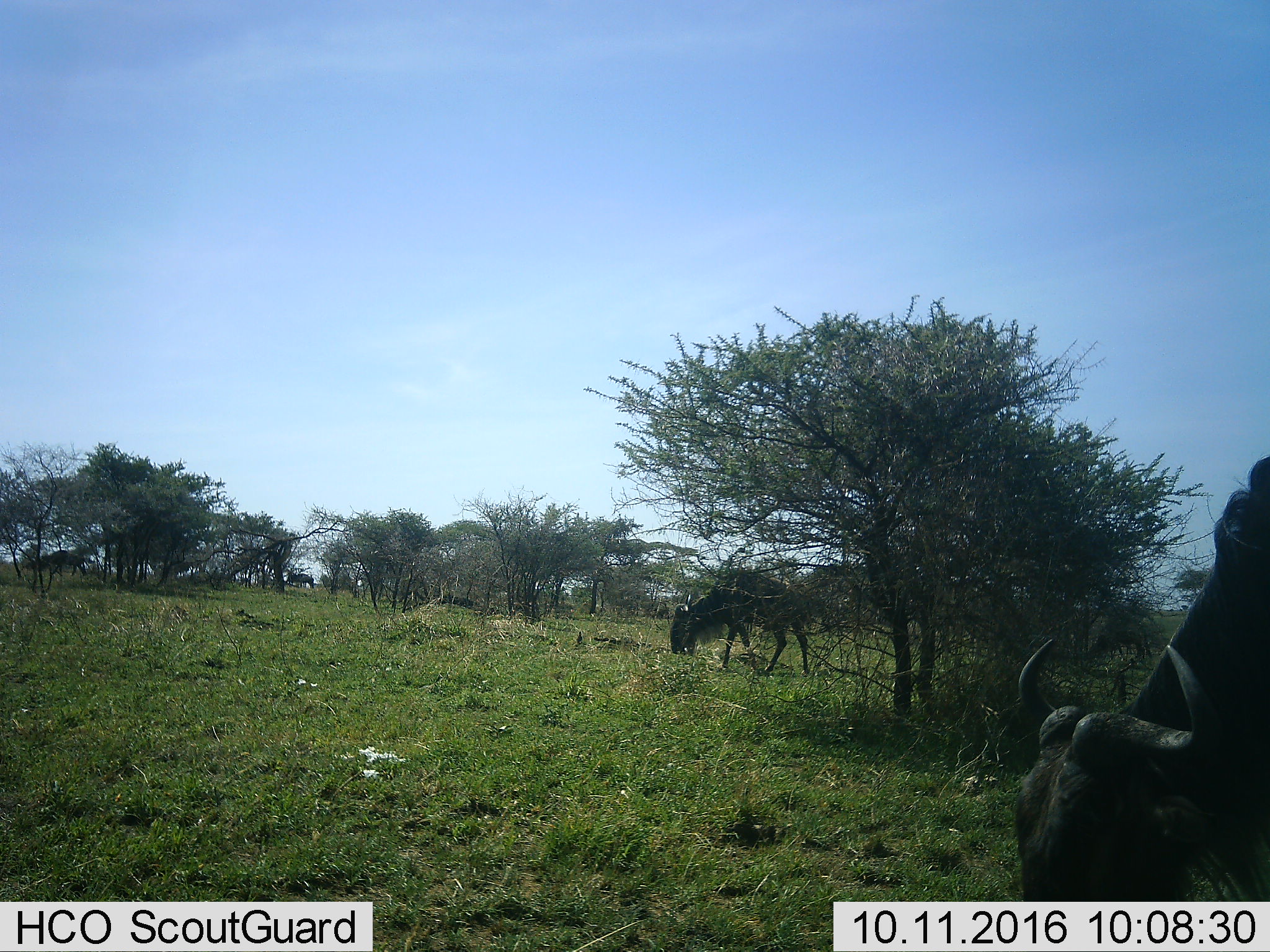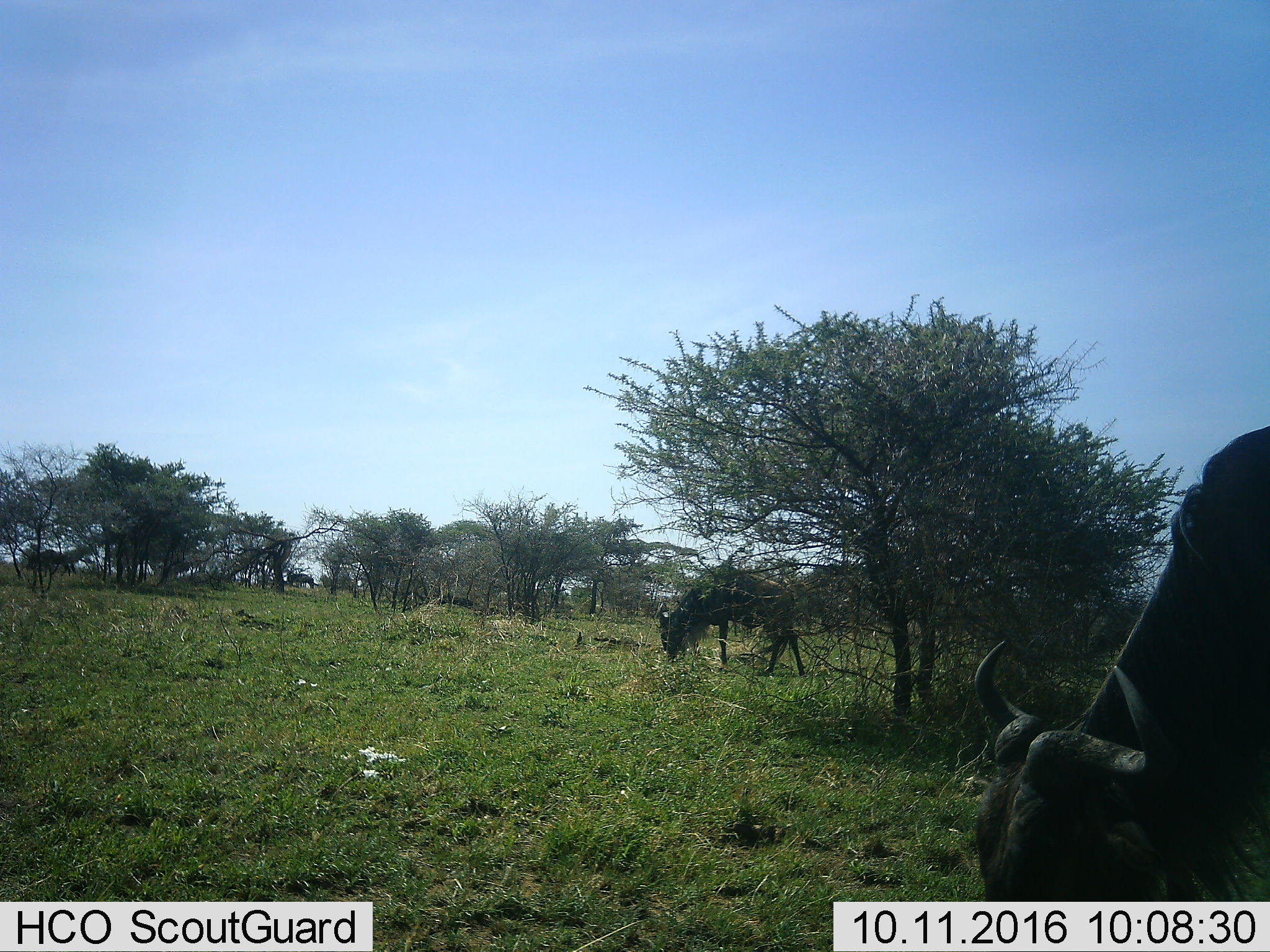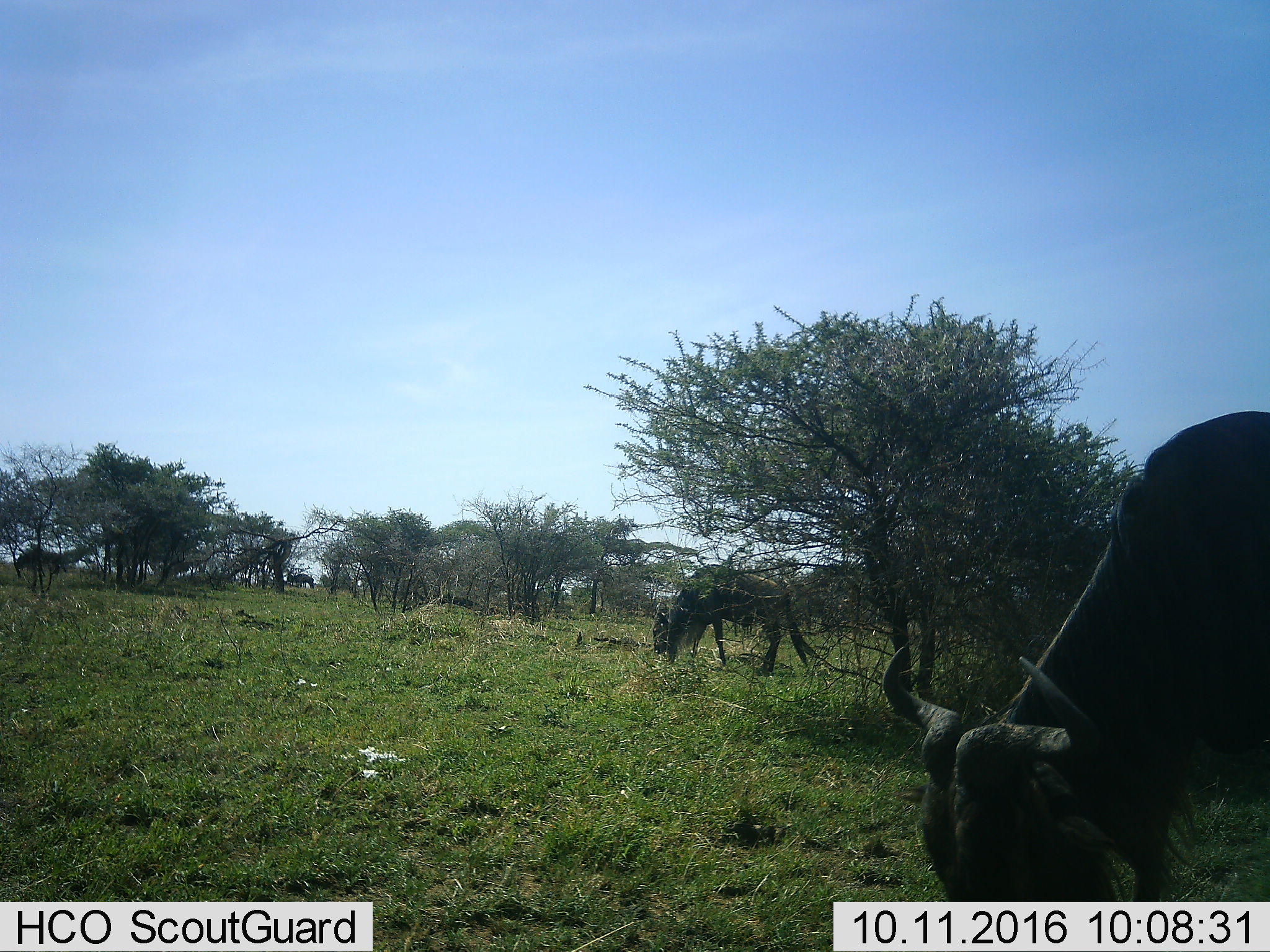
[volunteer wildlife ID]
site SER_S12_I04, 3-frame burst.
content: unidentified animal